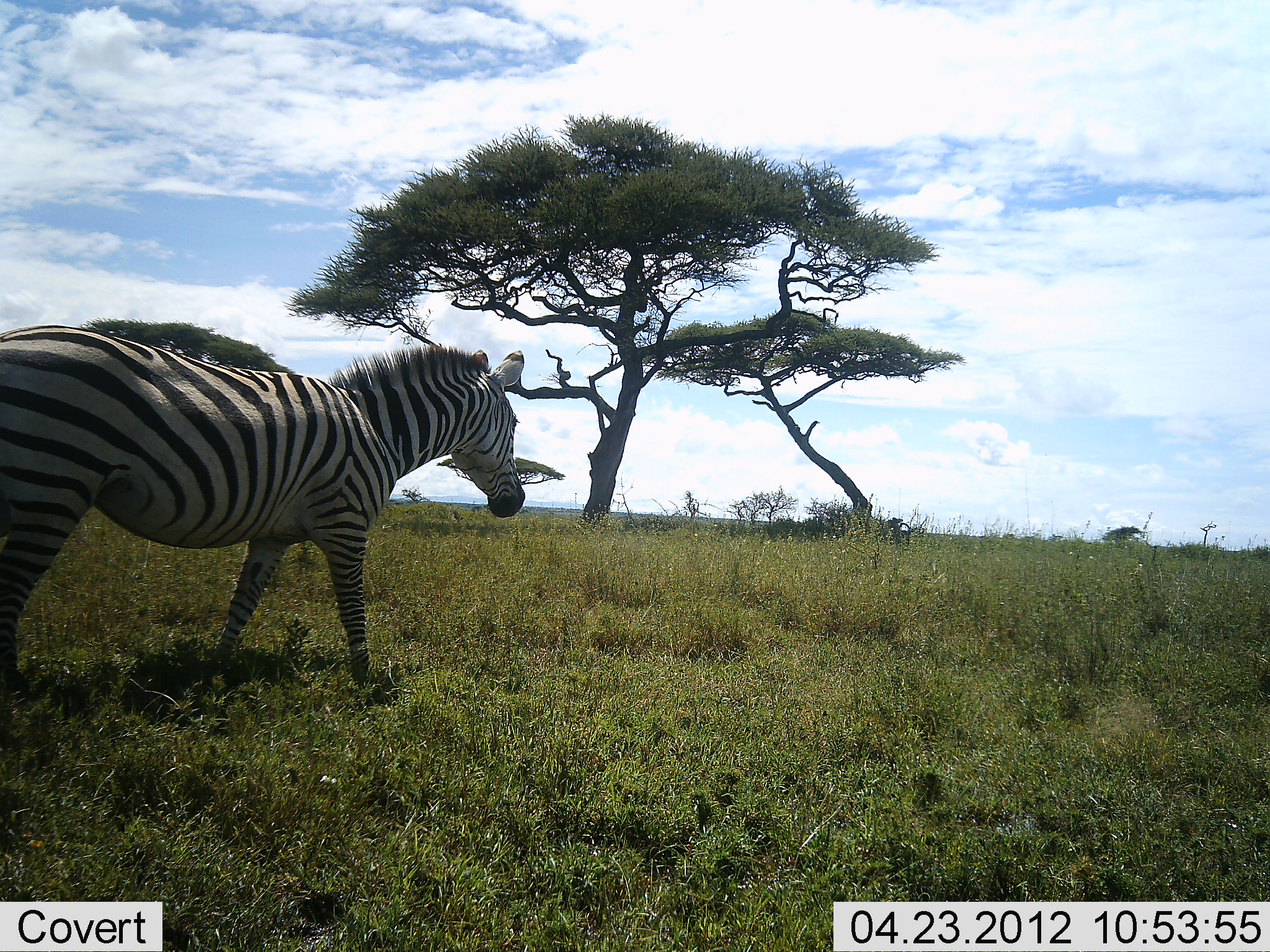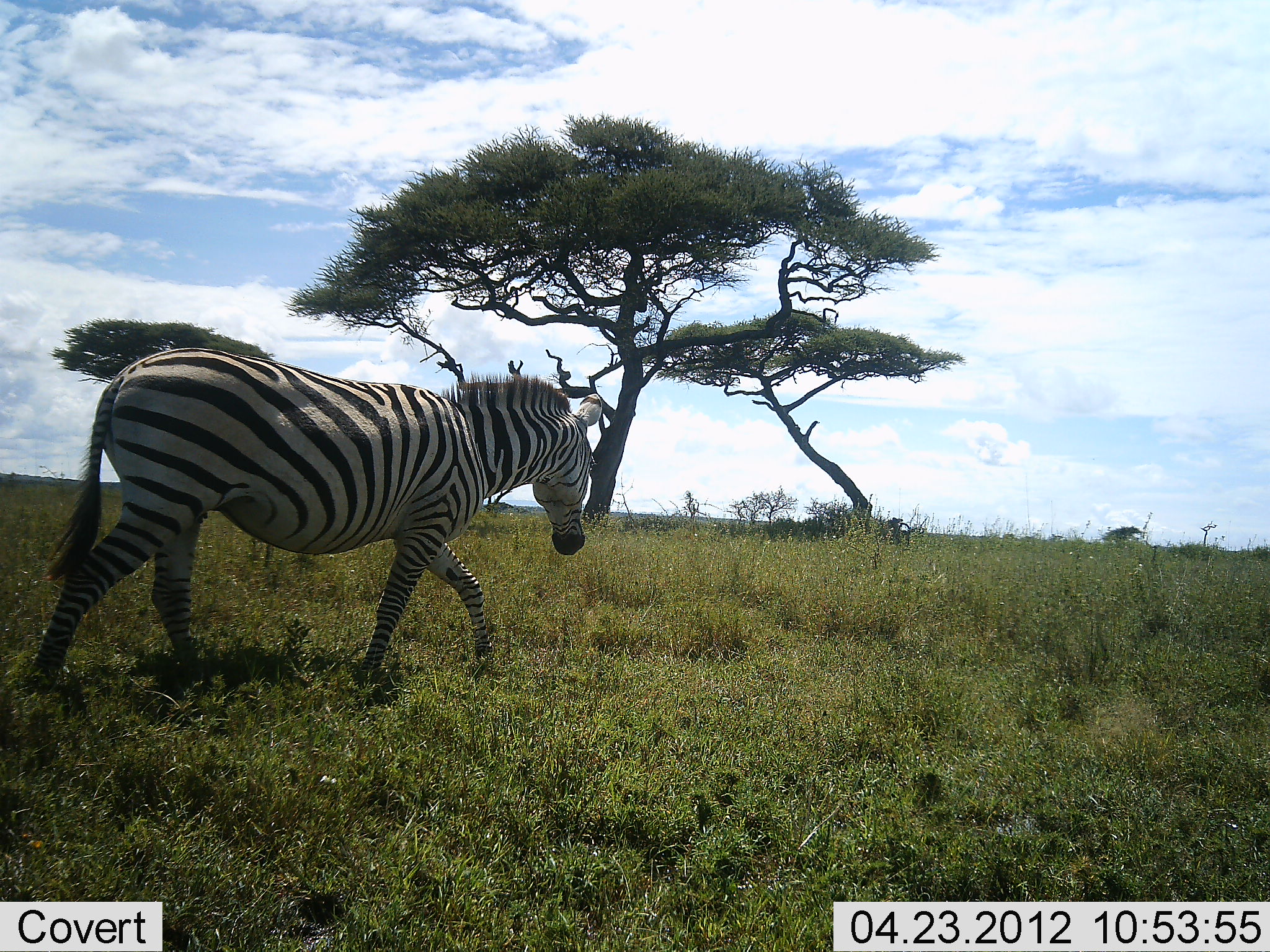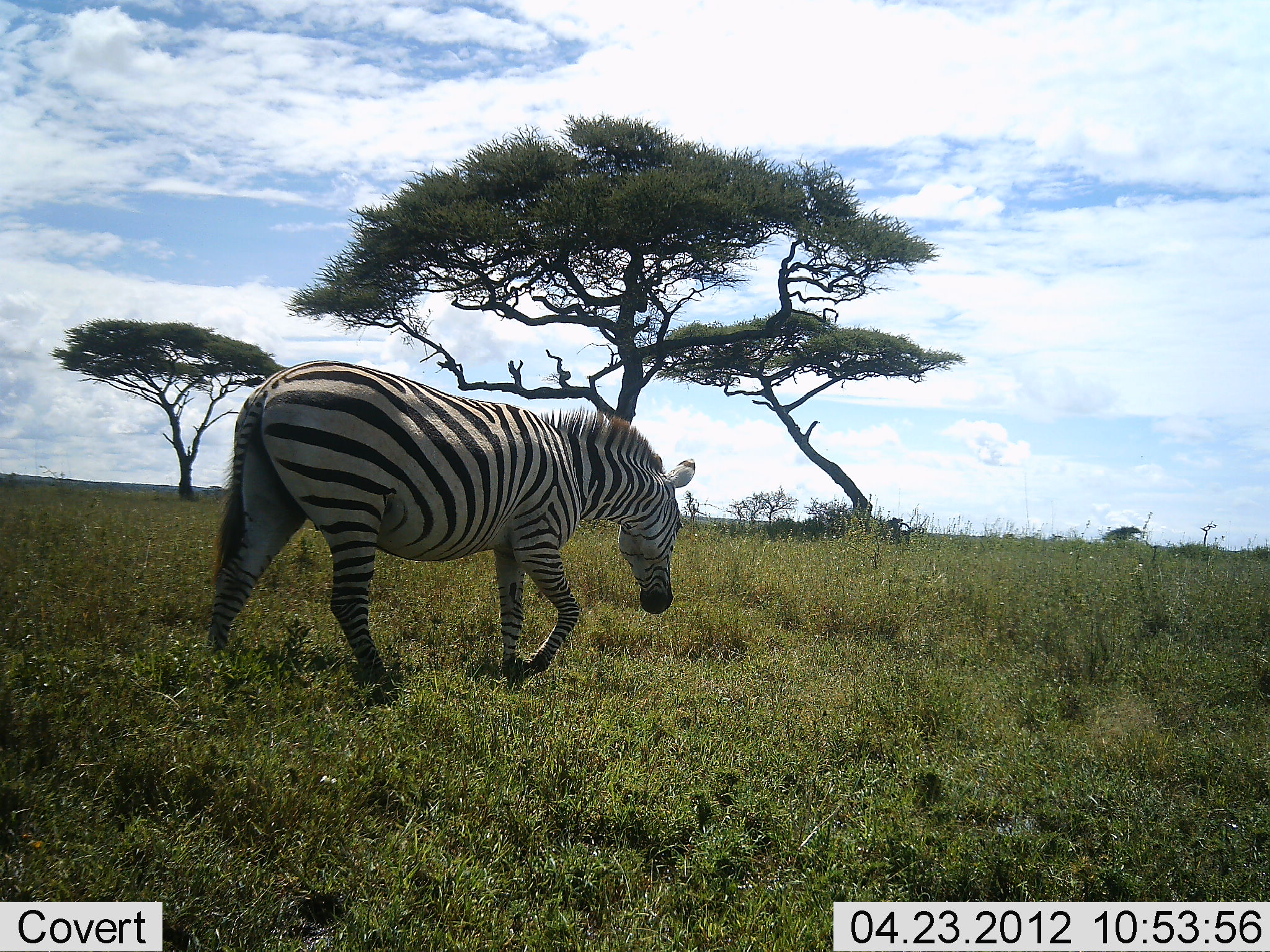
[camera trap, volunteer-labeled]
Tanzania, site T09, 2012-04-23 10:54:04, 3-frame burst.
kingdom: Animalia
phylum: Chordata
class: Mammalia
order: Perissodactyla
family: Equidae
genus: Equus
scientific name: Equus quagga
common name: plains zebra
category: zebra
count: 1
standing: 0%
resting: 0%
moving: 100%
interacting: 0%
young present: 0%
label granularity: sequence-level